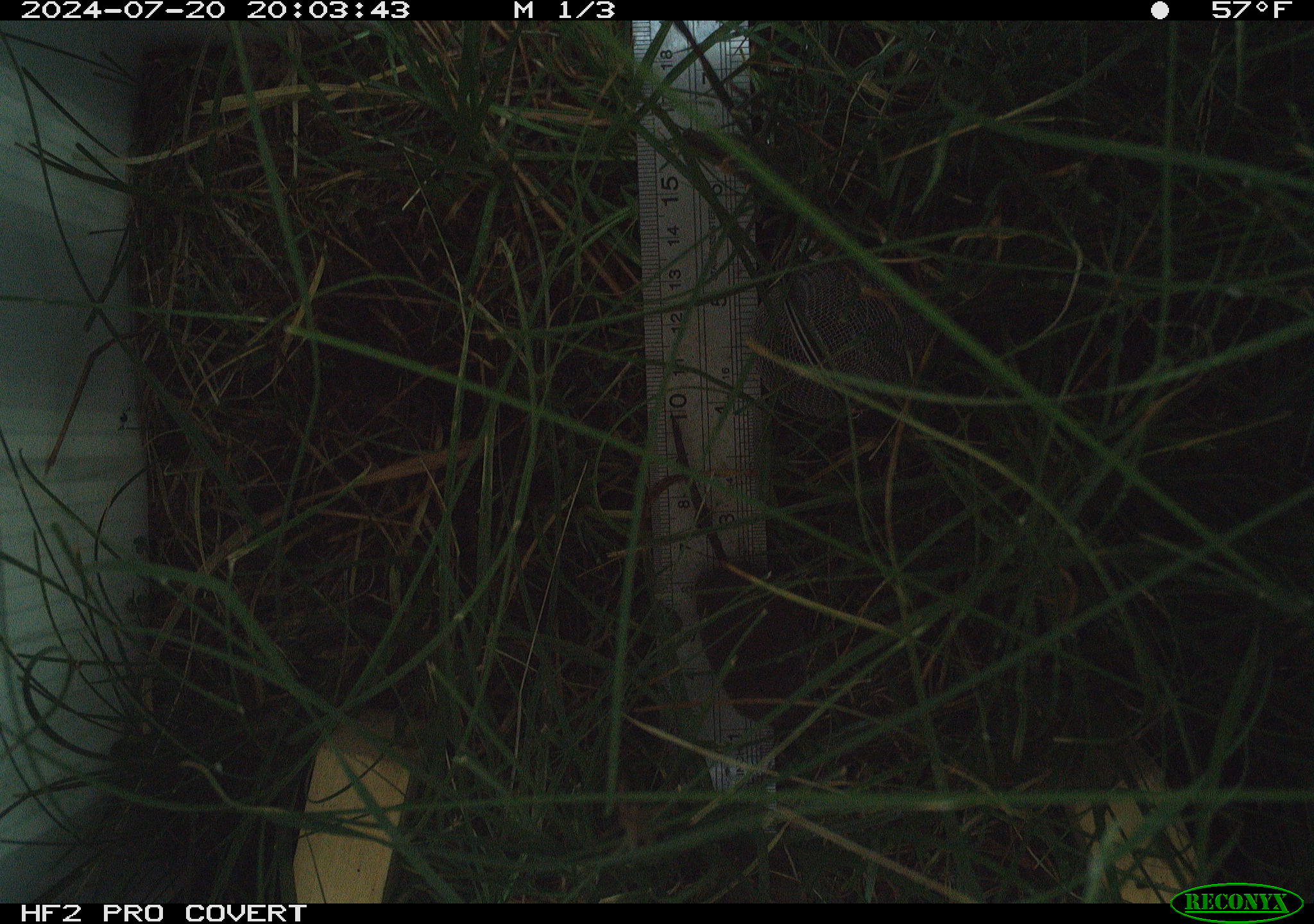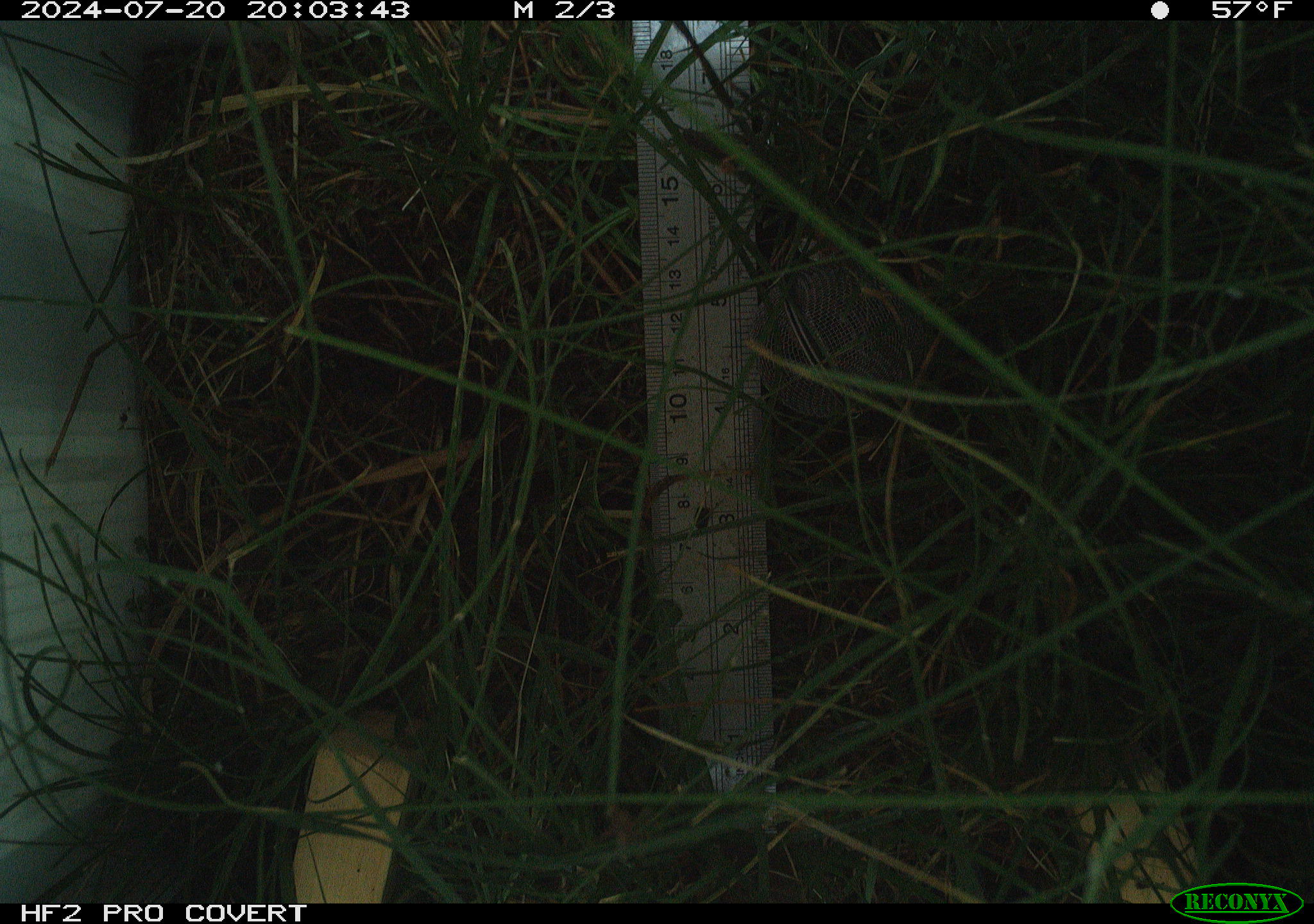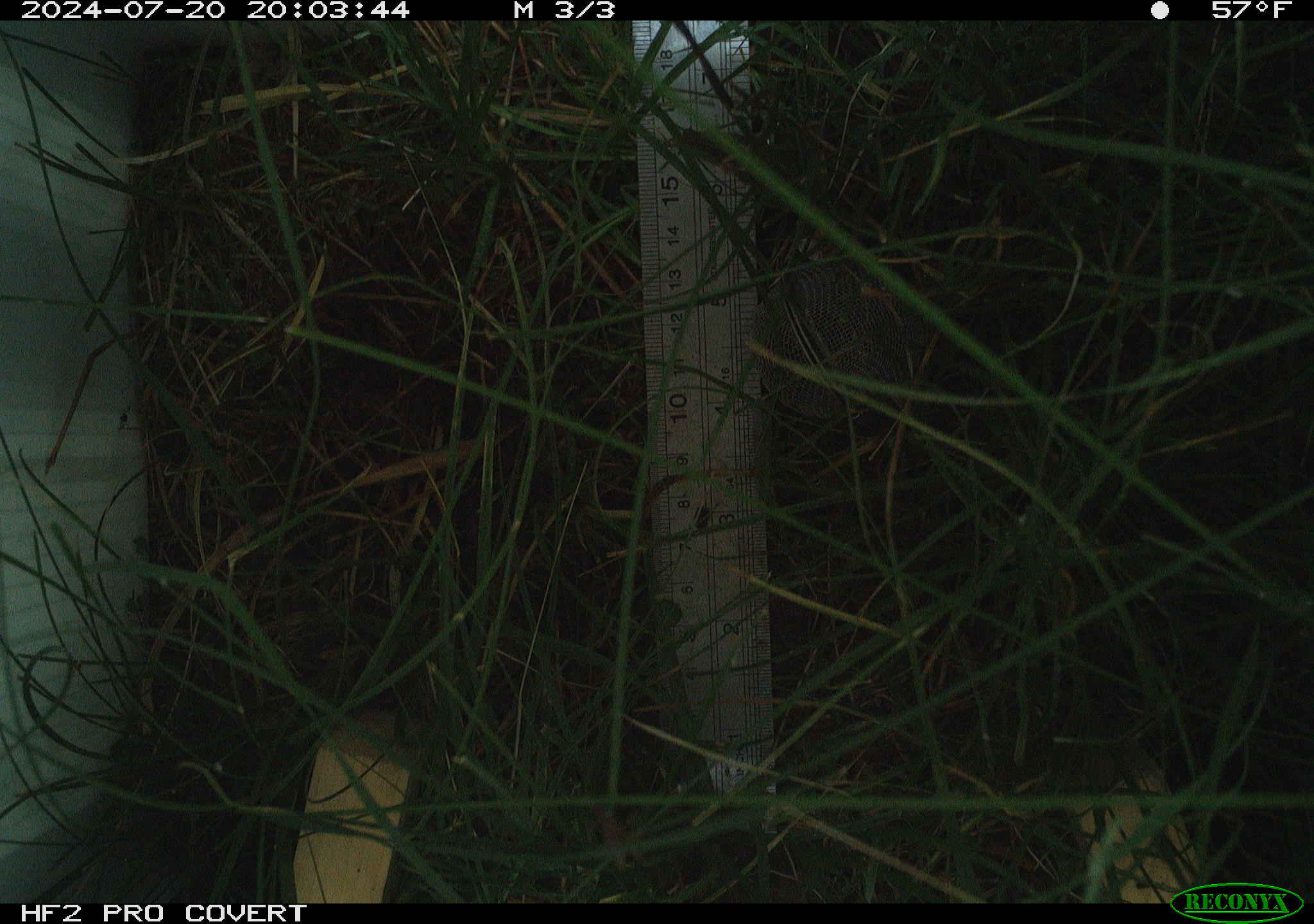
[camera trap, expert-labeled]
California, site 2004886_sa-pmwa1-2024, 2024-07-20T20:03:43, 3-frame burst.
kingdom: Animalia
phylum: Chordata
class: Mammalia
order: Eulipotyphla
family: Soricidae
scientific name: Soricidae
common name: shrews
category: soricidae family